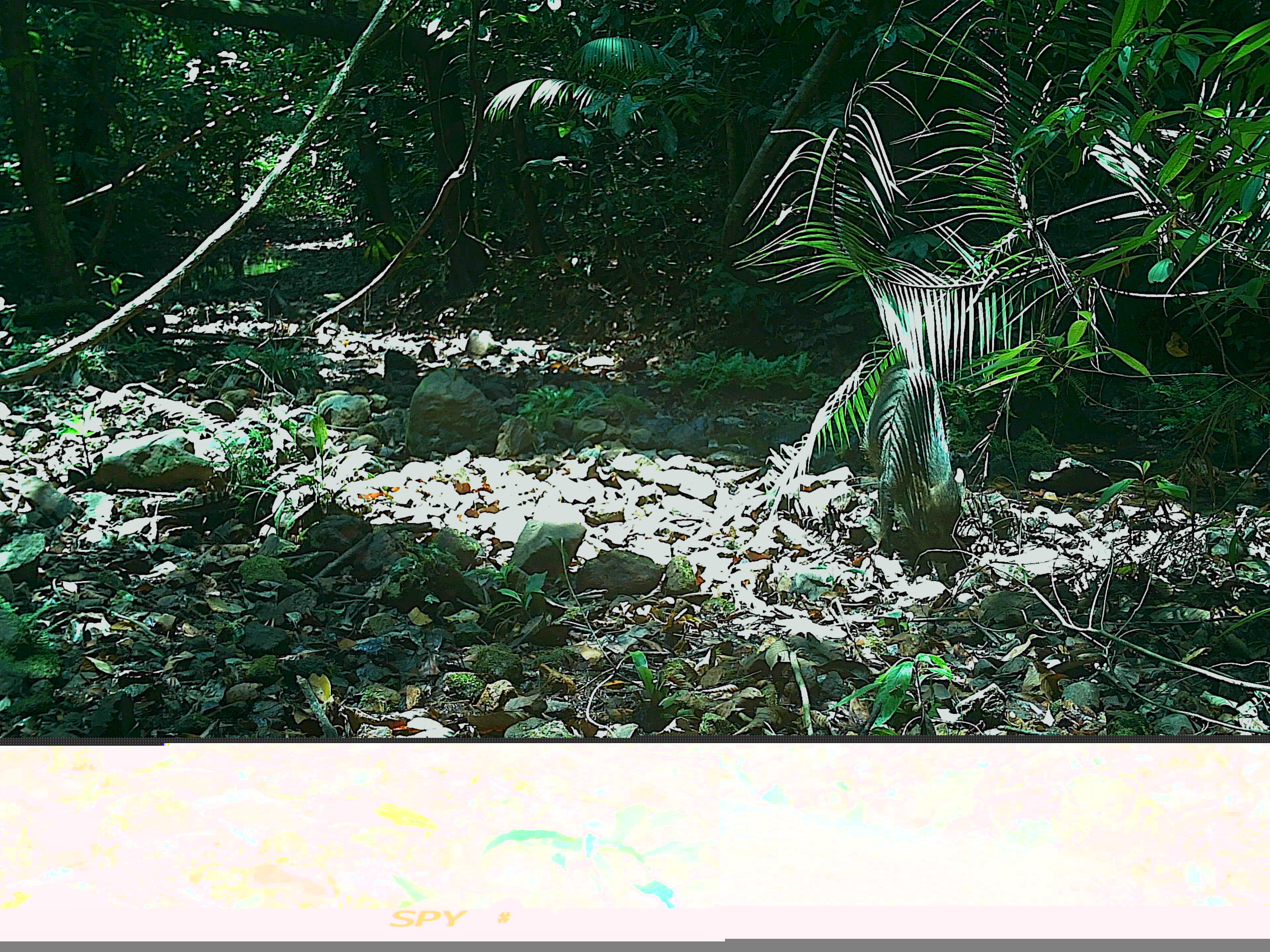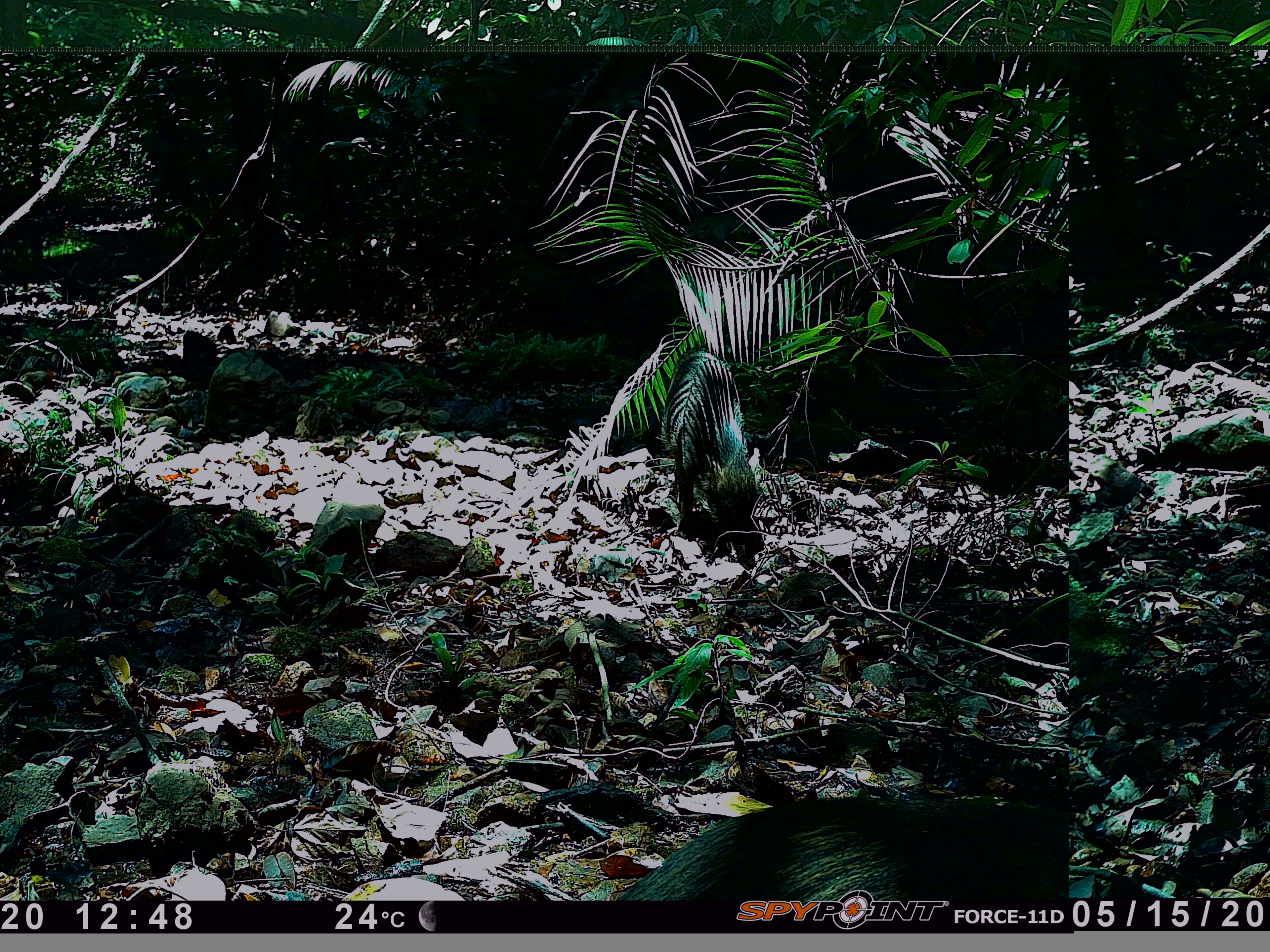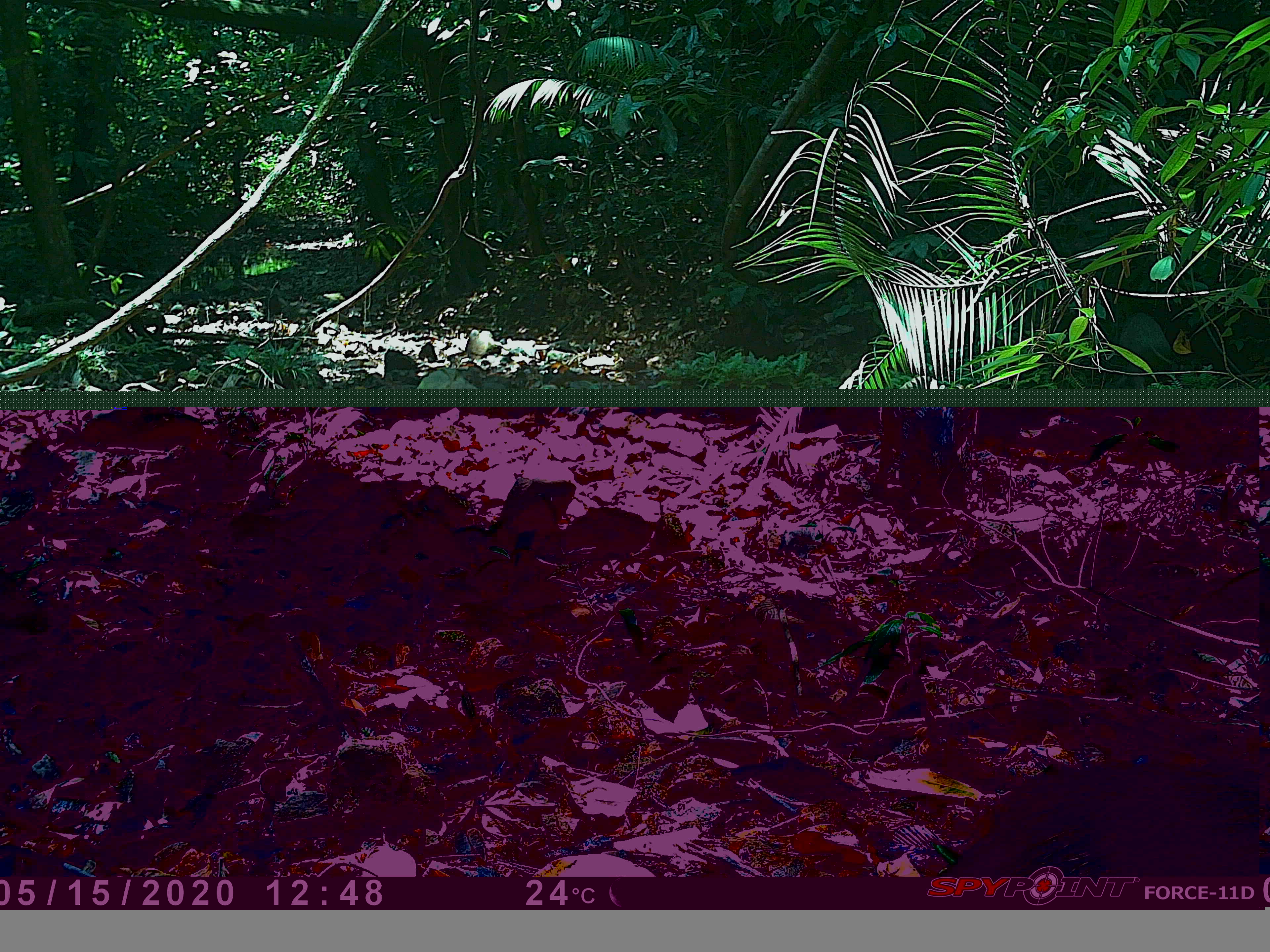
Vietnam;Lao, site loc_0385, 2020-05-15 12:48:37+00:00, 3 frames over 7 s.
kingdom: Animalia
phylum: Chordata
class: Mammalia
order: Artiodactyla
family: Suidae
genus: Sus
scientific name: Sus scrofa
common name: eurasian wild pig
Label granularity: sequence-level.